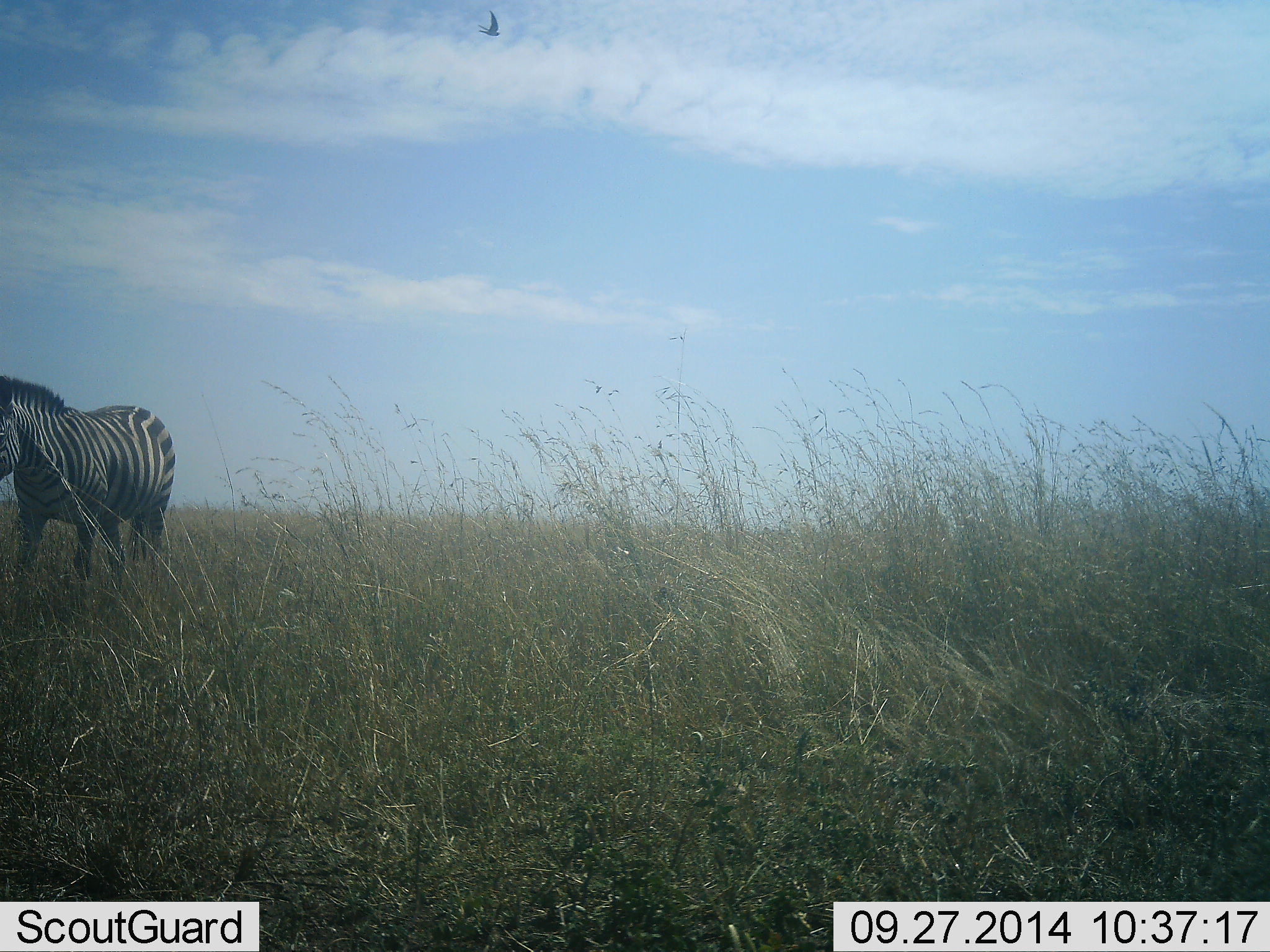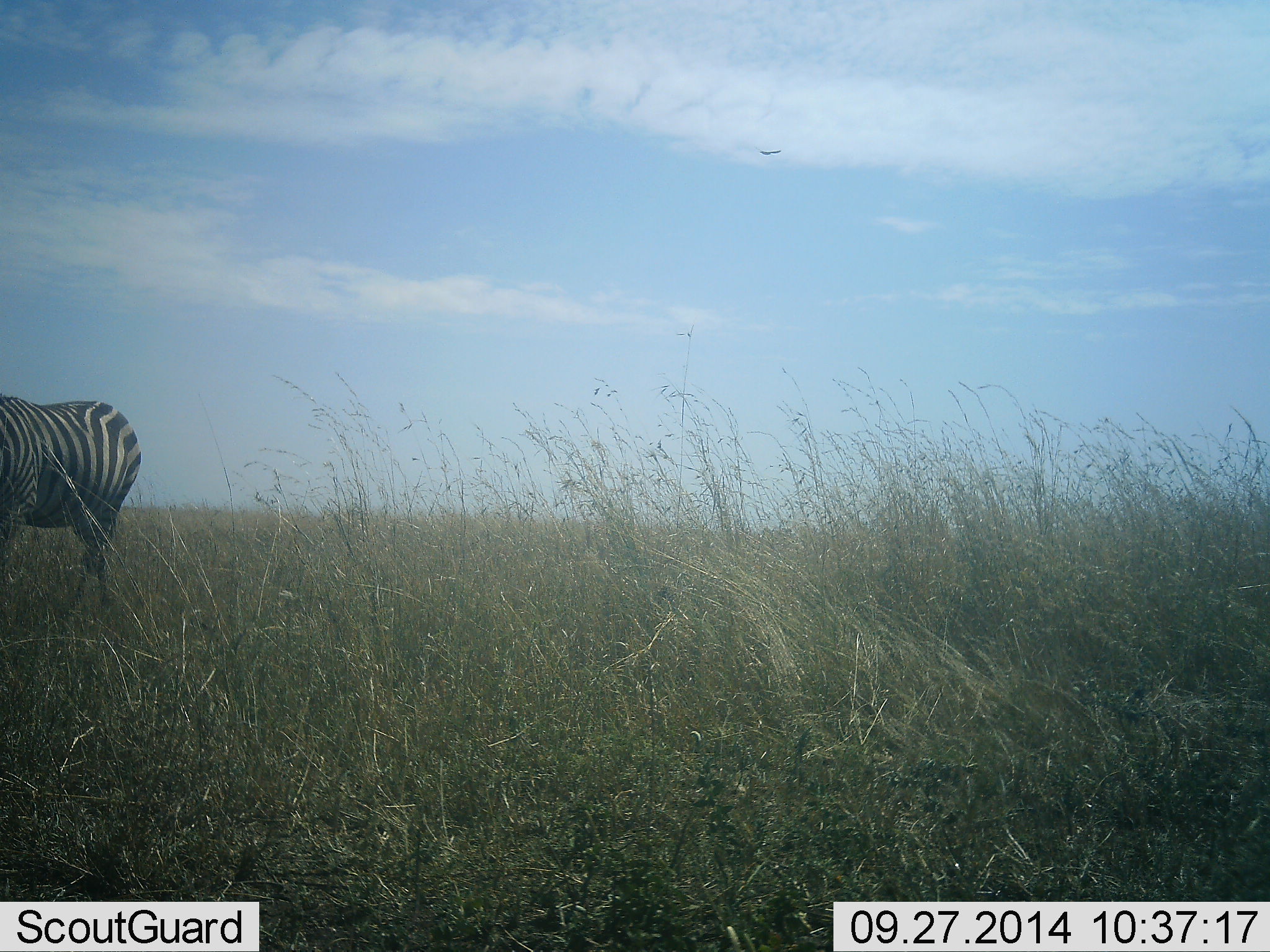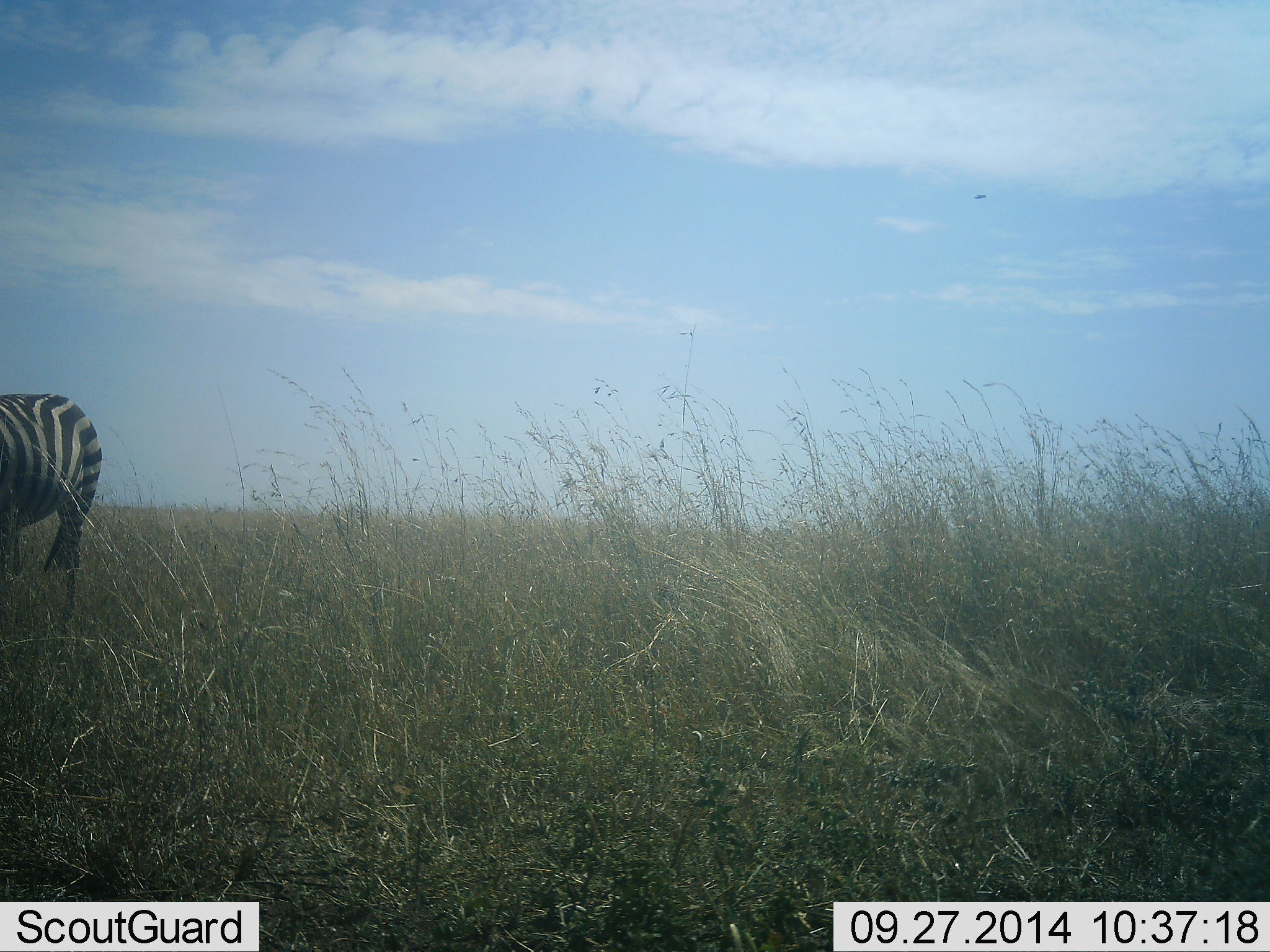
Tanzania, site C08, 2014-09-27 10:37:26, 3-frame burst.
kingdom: Animalia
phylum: Chordata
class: Mammalia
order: Perissodactyla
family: Equidae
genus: Equus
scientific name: Equus quagga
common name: plains zebra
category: zebra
Zebra (plains zebra) (Equus quagga), count 1. Behavior (volunteer vote fractions): standing 15%, resting 0%, moving 92%, interacting 0%. Young present (vote fraction): 0%. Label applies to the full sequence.